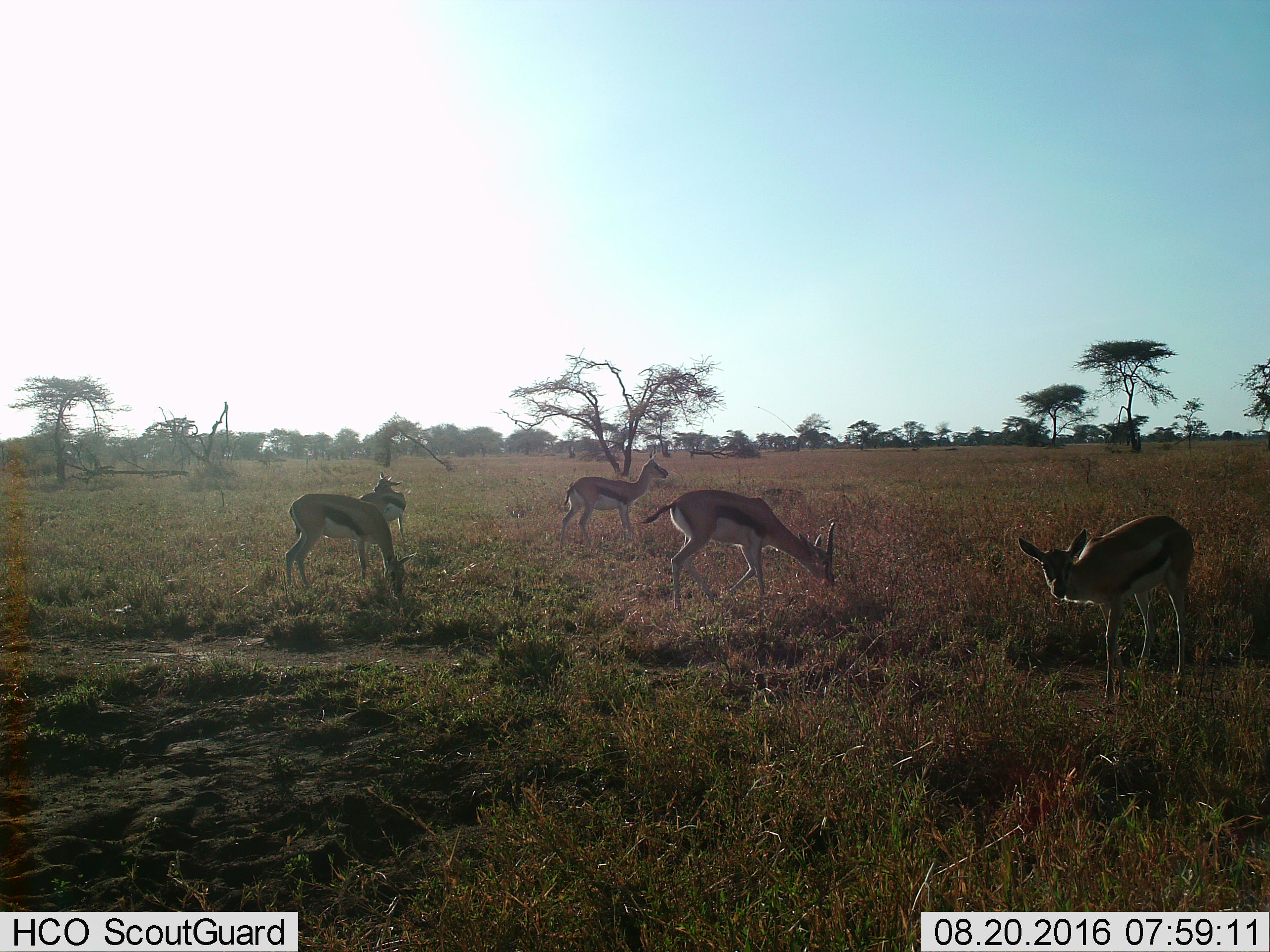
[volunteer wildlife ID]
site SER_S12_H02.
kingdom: Animalia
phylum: Chordata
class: Mammalia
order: Artiodactyla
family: Bovidae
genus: Eudorcas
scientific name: Eudorcas thomsonii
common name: thomson's gazelle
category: gazellethomsons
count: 5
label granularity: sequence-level